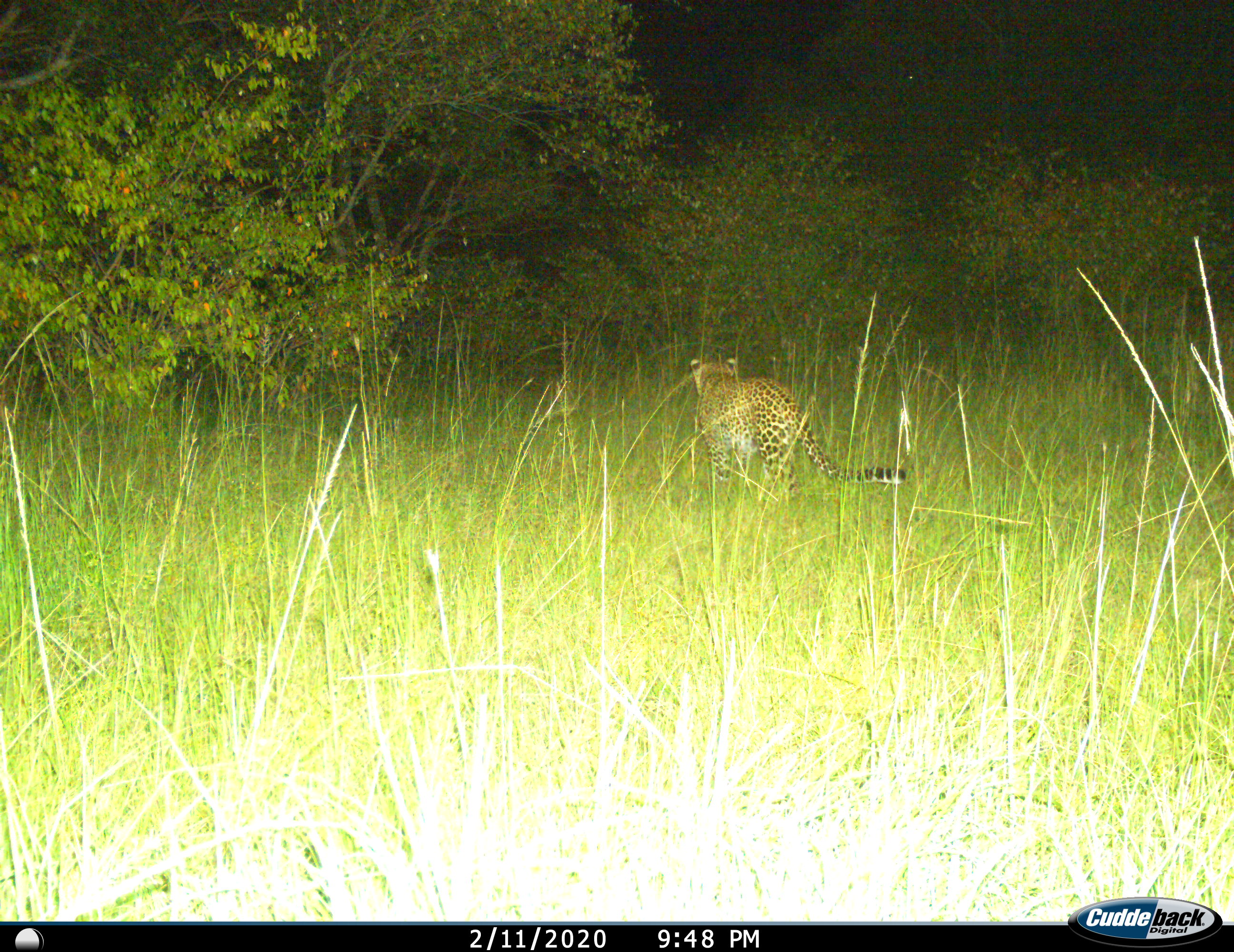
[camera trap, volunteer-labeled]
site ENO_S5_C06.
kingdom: Animalia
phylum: Chordata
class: Mammalia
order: Carnivora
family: Felidae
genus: Panthera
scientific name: Panthera pardus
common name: leopard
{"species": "leopard (Panthera pardus)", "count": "1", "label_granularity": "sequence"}